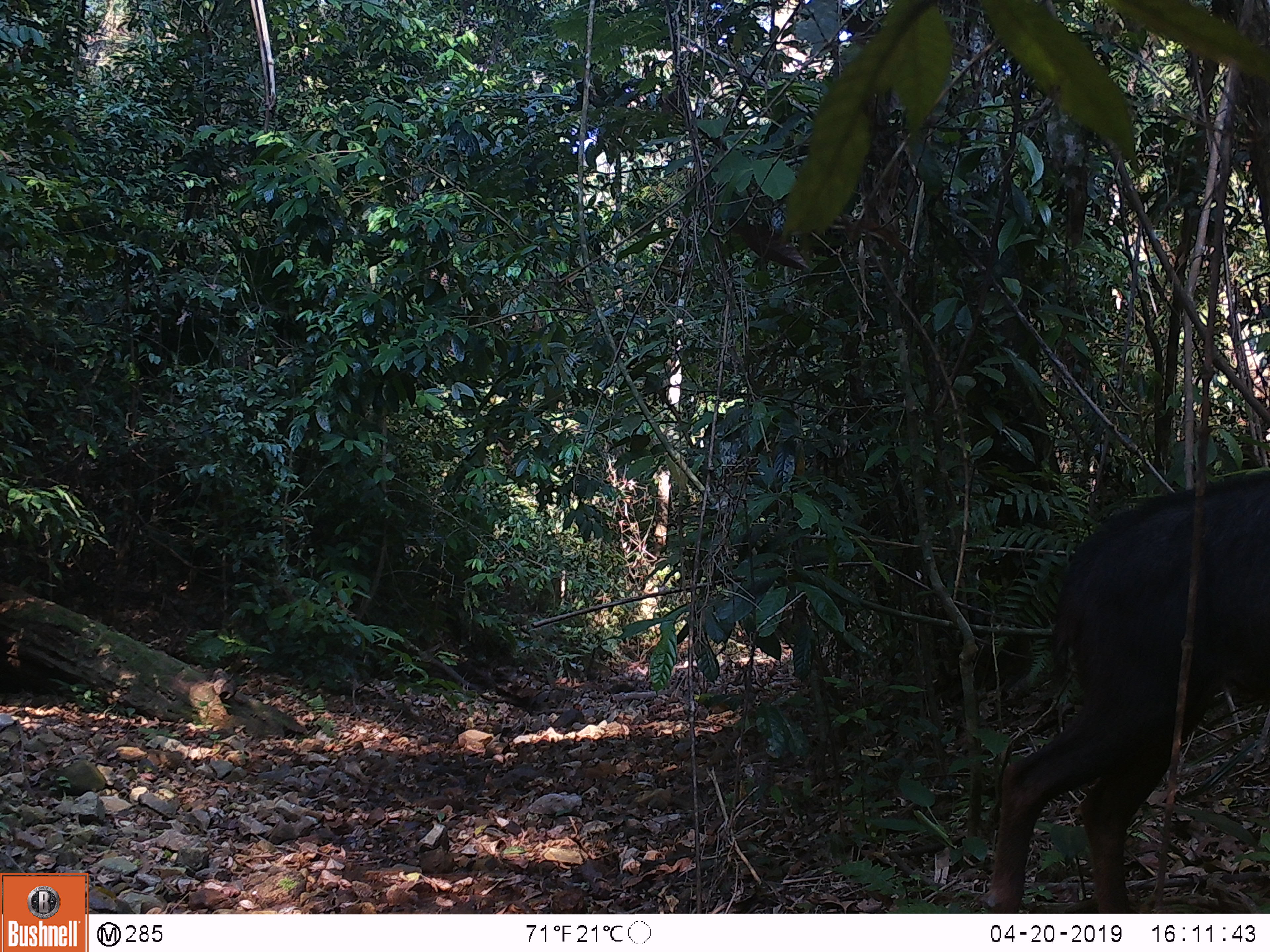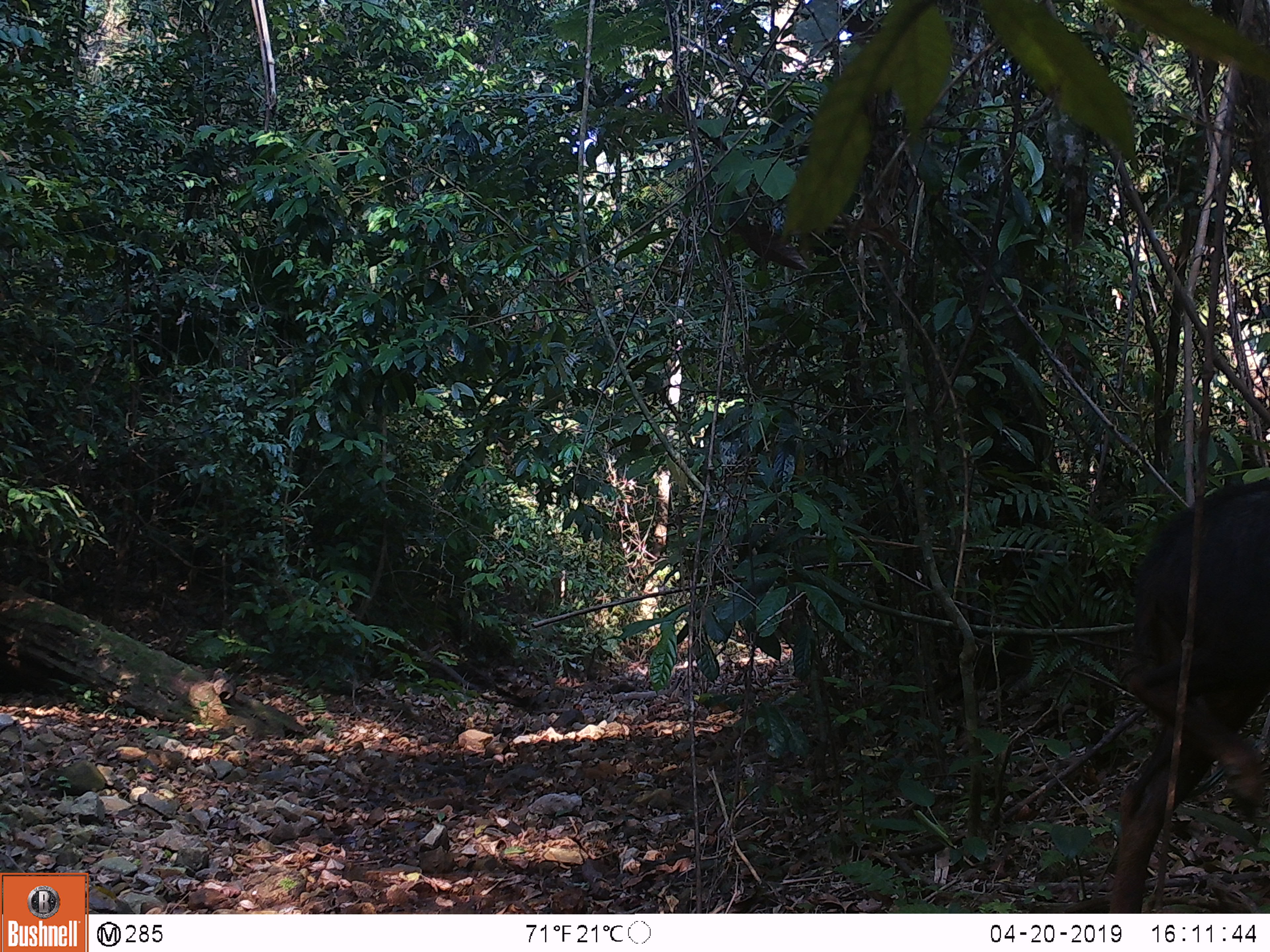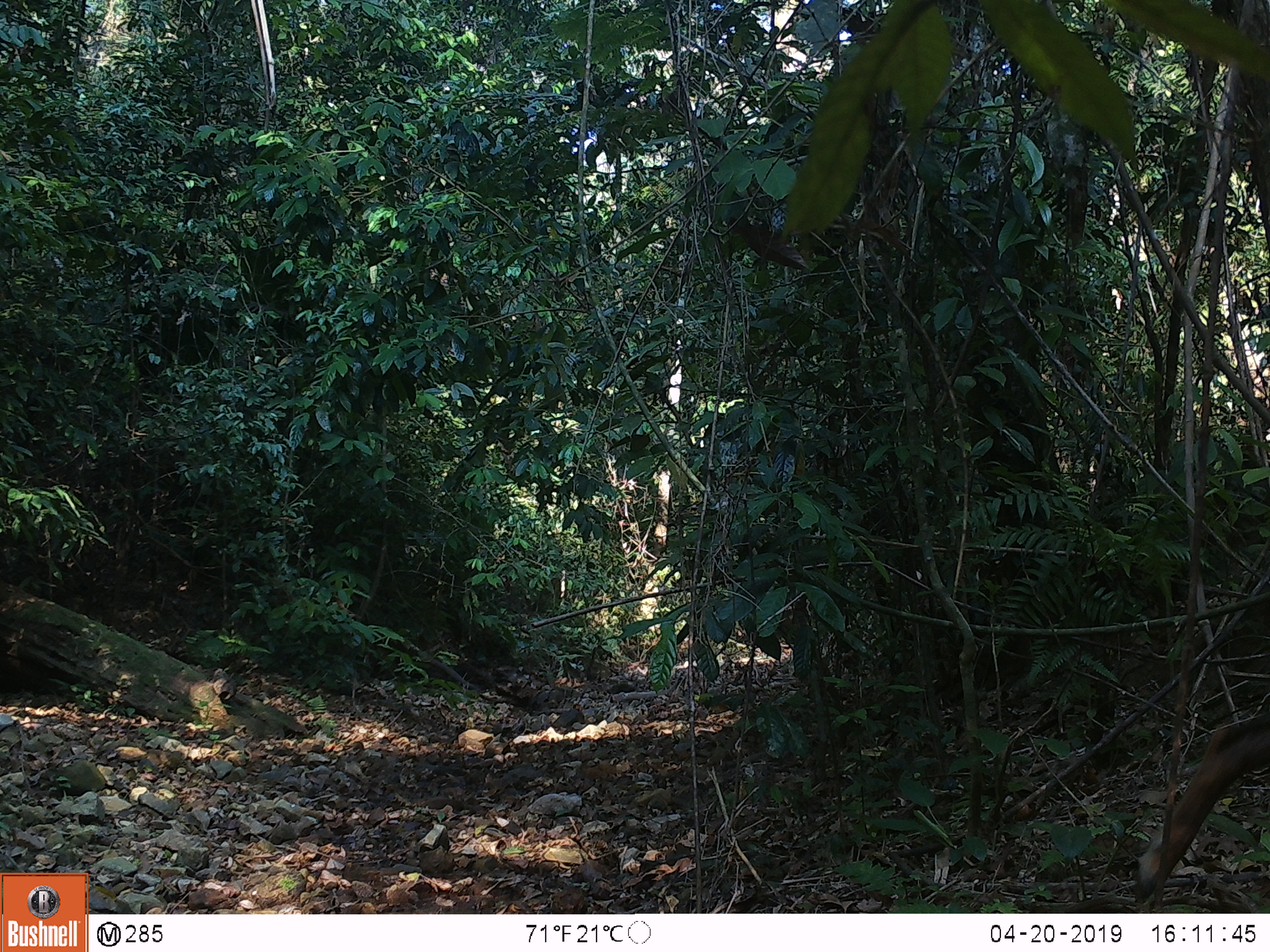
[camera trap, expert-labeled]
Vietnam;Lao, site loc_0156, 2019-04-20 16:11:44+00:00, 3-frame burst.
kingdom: Animalia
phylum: Chordata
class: Mammalia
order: Artiodactyla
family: Bovidae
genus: Capricornis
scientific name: Capricornis sumatraensis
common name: chinese serow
Chinese serow (Capricornis sumatraensis). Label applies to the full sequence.